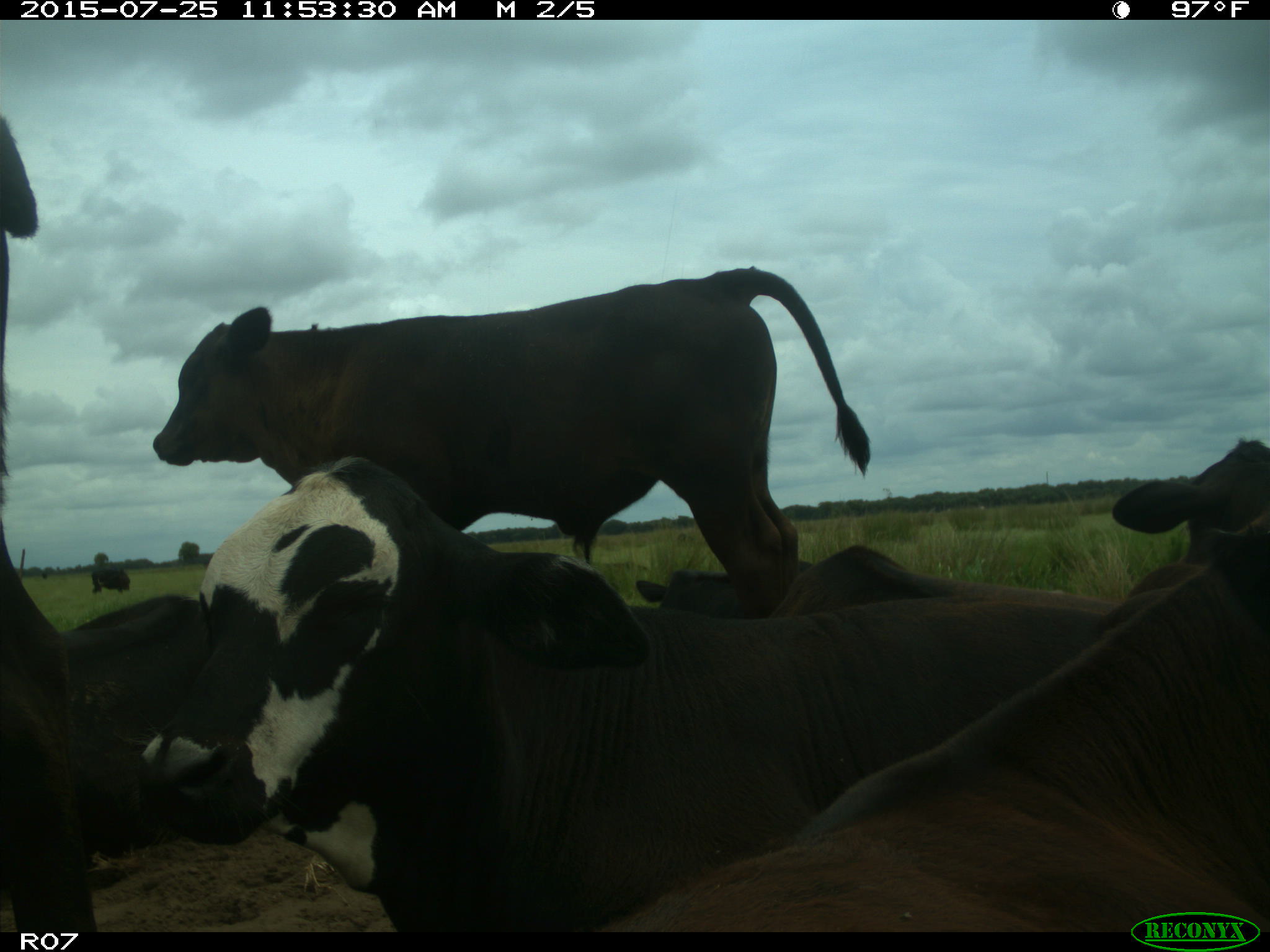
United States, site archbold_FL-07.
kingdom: Animalia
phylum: Chordata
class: Mammalia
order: Artiodactyla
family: Bovidae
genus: Bos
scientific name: Bos taurus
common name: domestic cow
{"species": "Bos taurus (domestic cow)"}